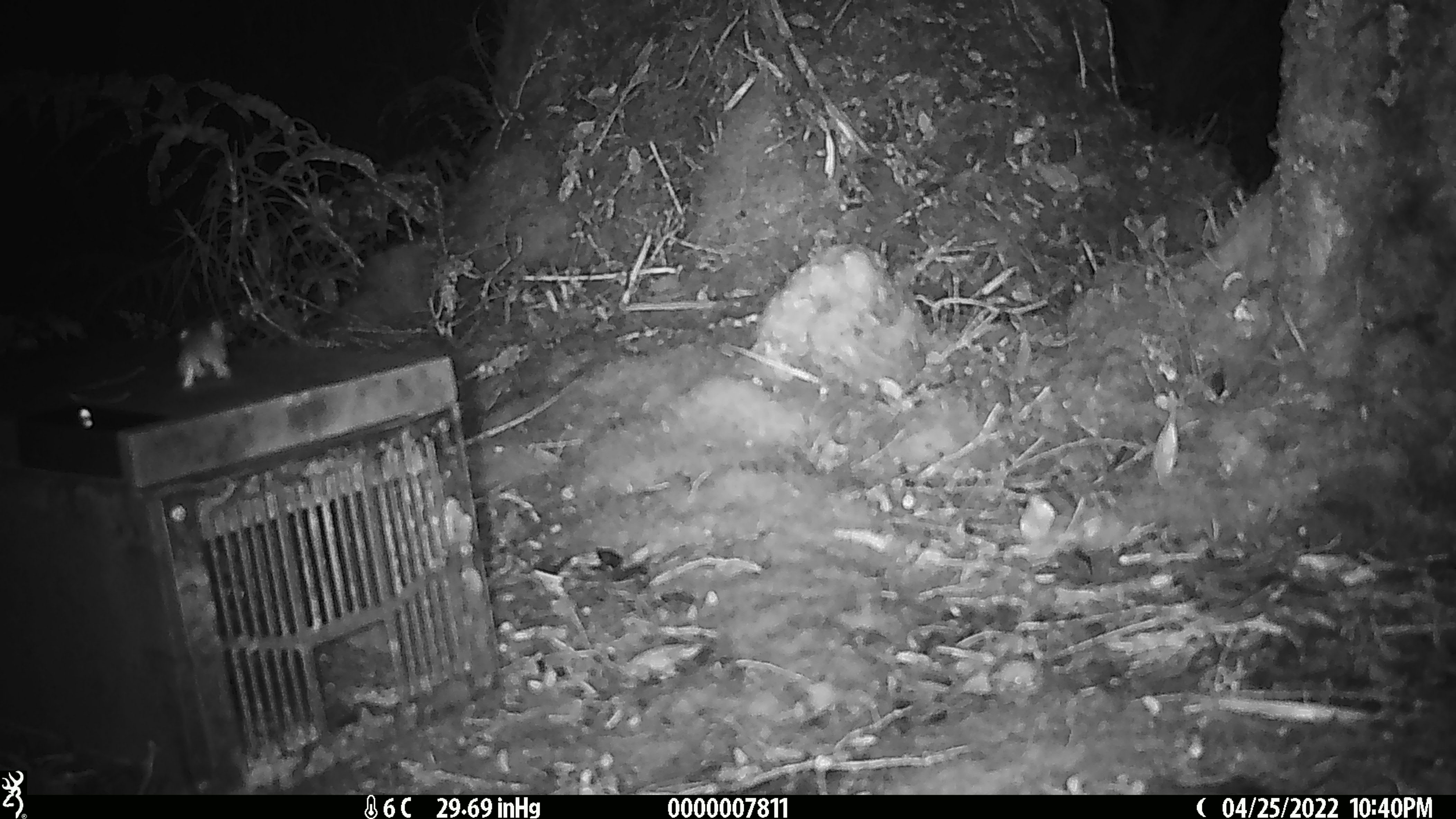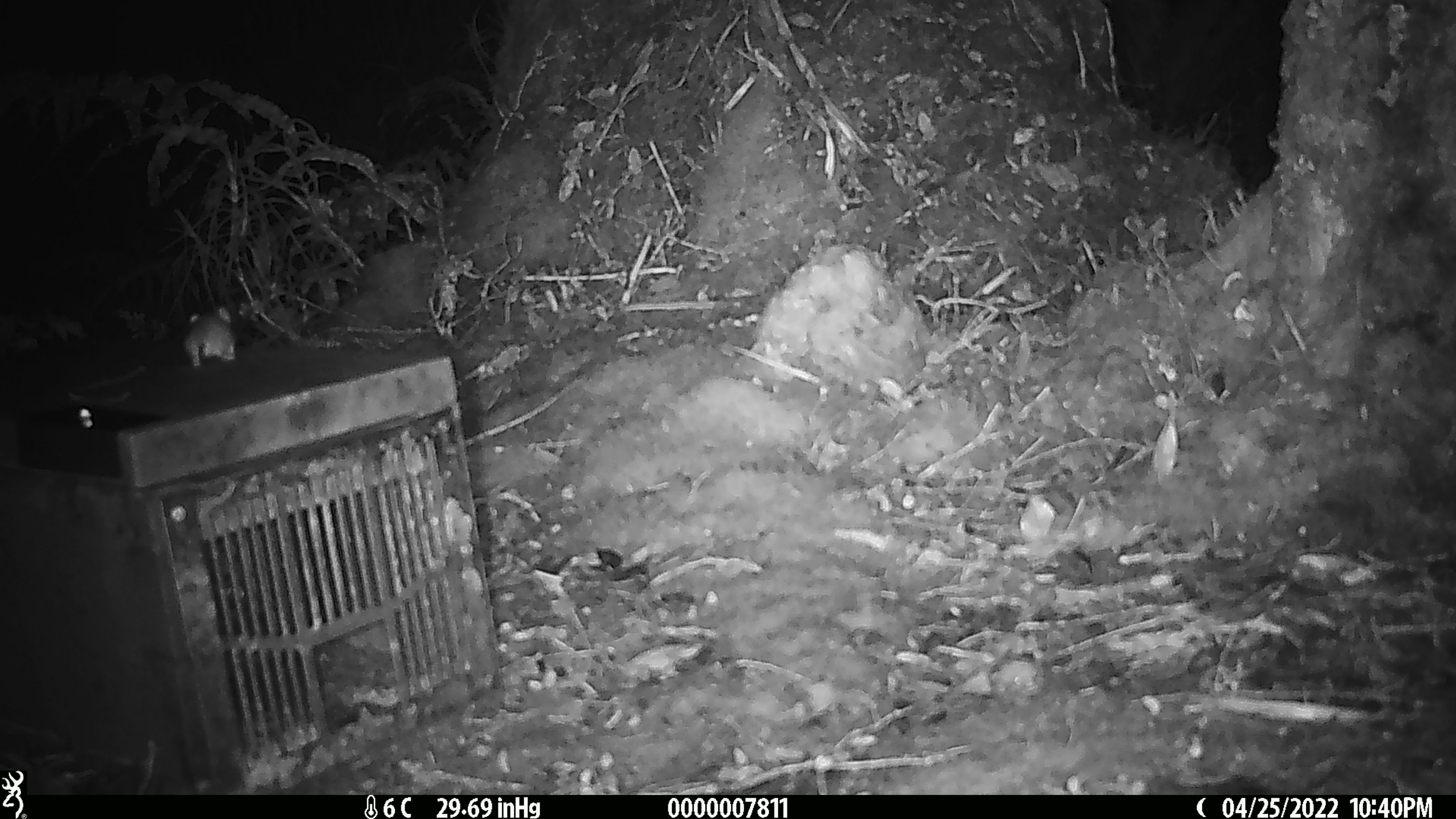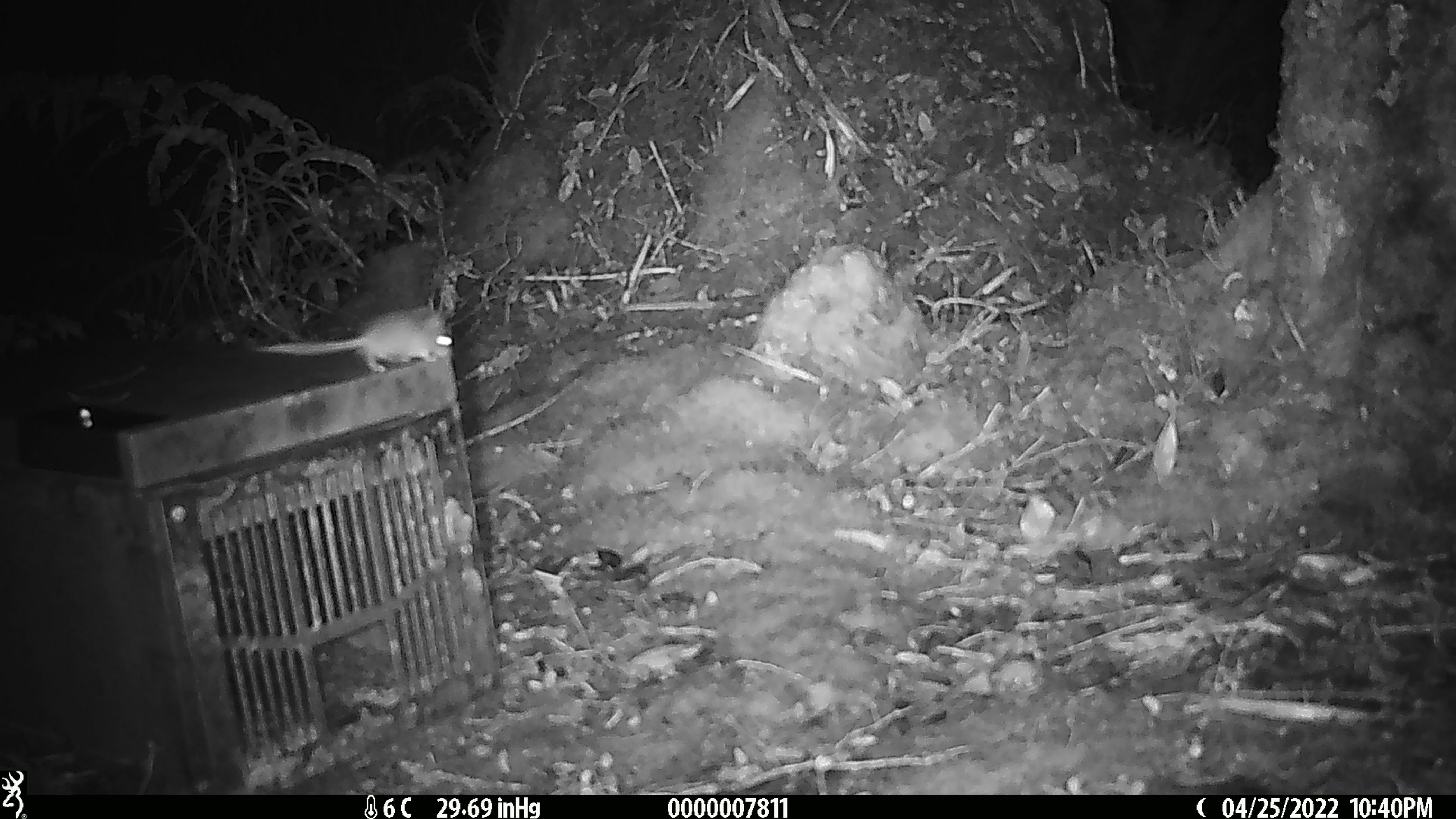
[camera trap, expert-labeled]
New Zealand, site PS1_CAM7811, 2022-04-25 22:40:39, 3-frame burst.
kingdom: Animalia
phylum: Chordata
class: Mammalia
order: Rodentia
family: Muridae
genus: Mus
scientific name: Mus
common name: mouse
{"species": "mouse (Mus)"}